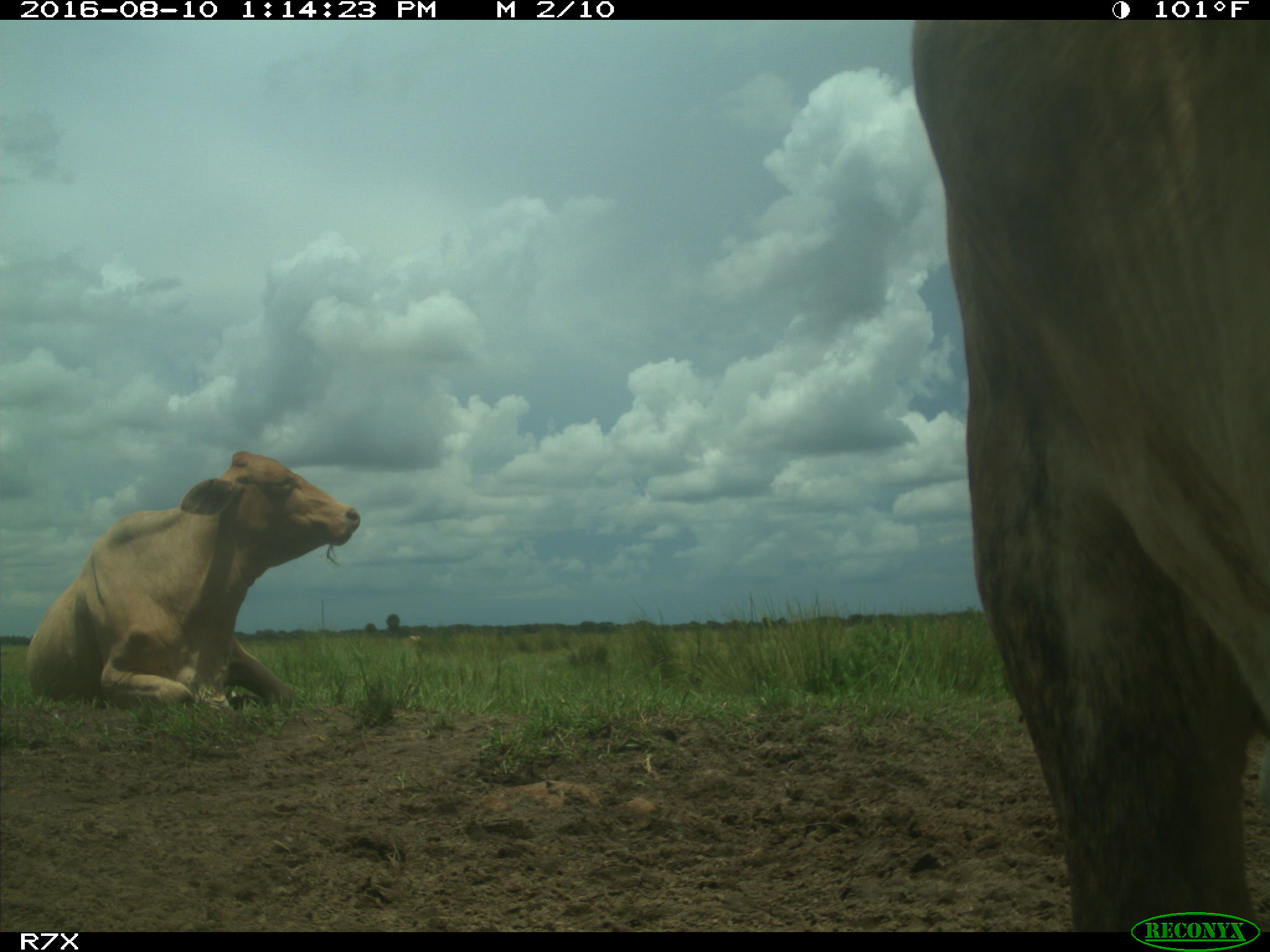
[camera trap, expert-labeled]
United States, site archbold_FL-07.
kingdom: Animalia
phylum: Chordata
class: Mammalia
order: Artiodactyla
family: Bovidae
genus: Bos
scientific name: Bos taurus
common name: domestic cow